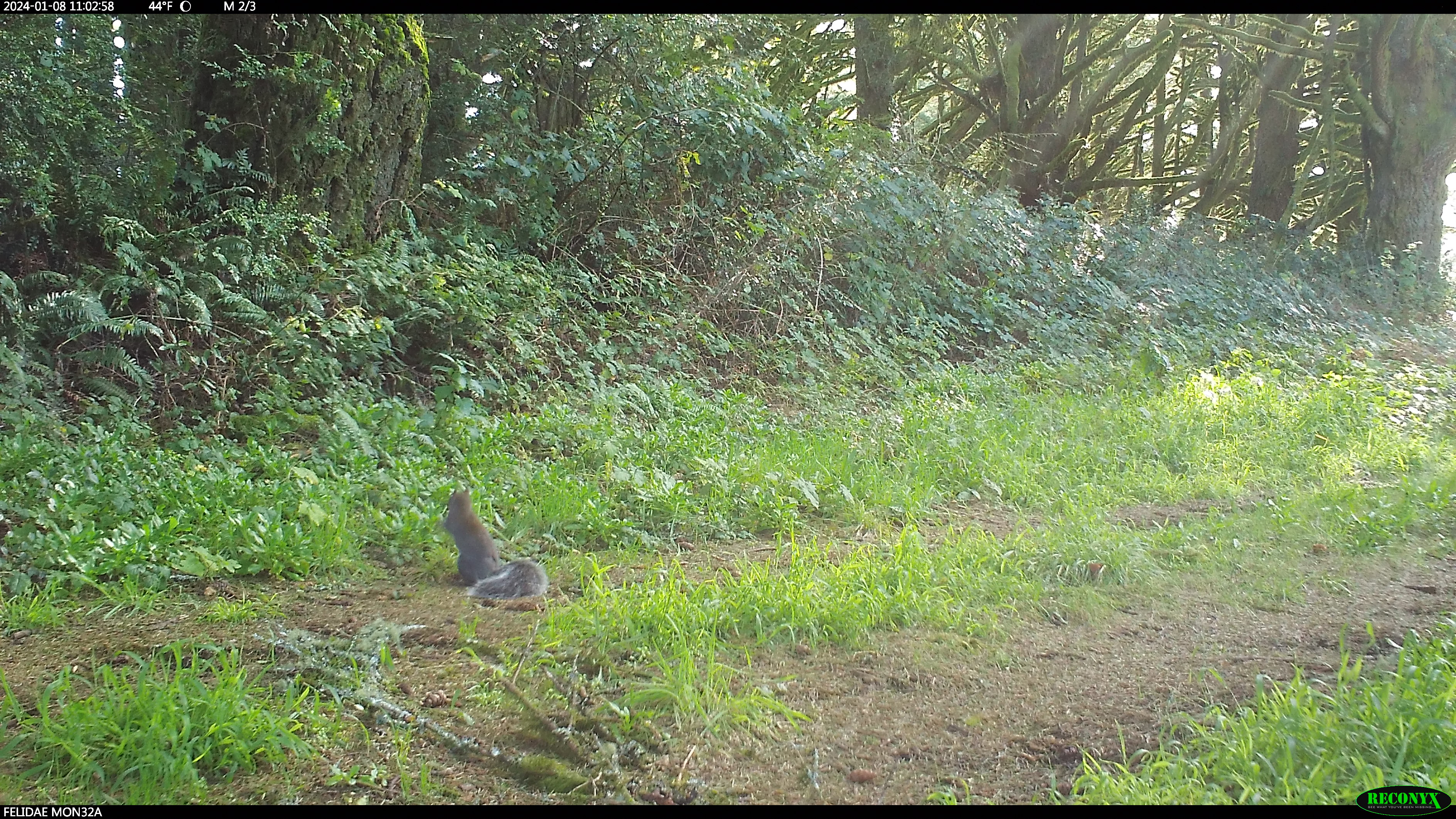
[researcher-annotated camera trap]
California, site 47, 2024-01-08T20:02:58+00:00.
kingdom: Animalia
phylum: Chordata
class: Mammalia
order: Rodentia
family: Sciuridae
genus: Sciurus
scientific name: Sciurus griseus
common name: western gray squirrel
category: western grey squirrel